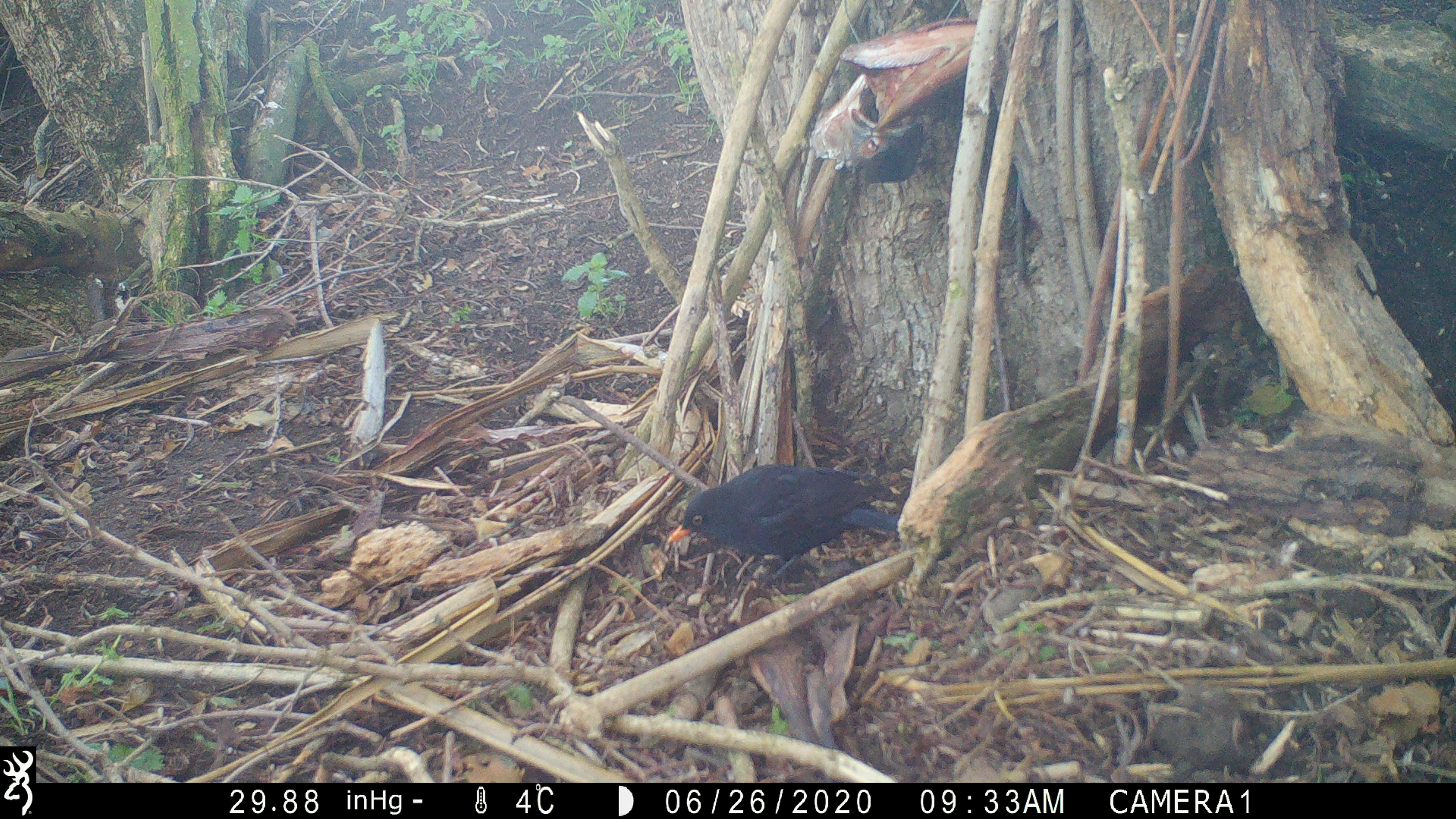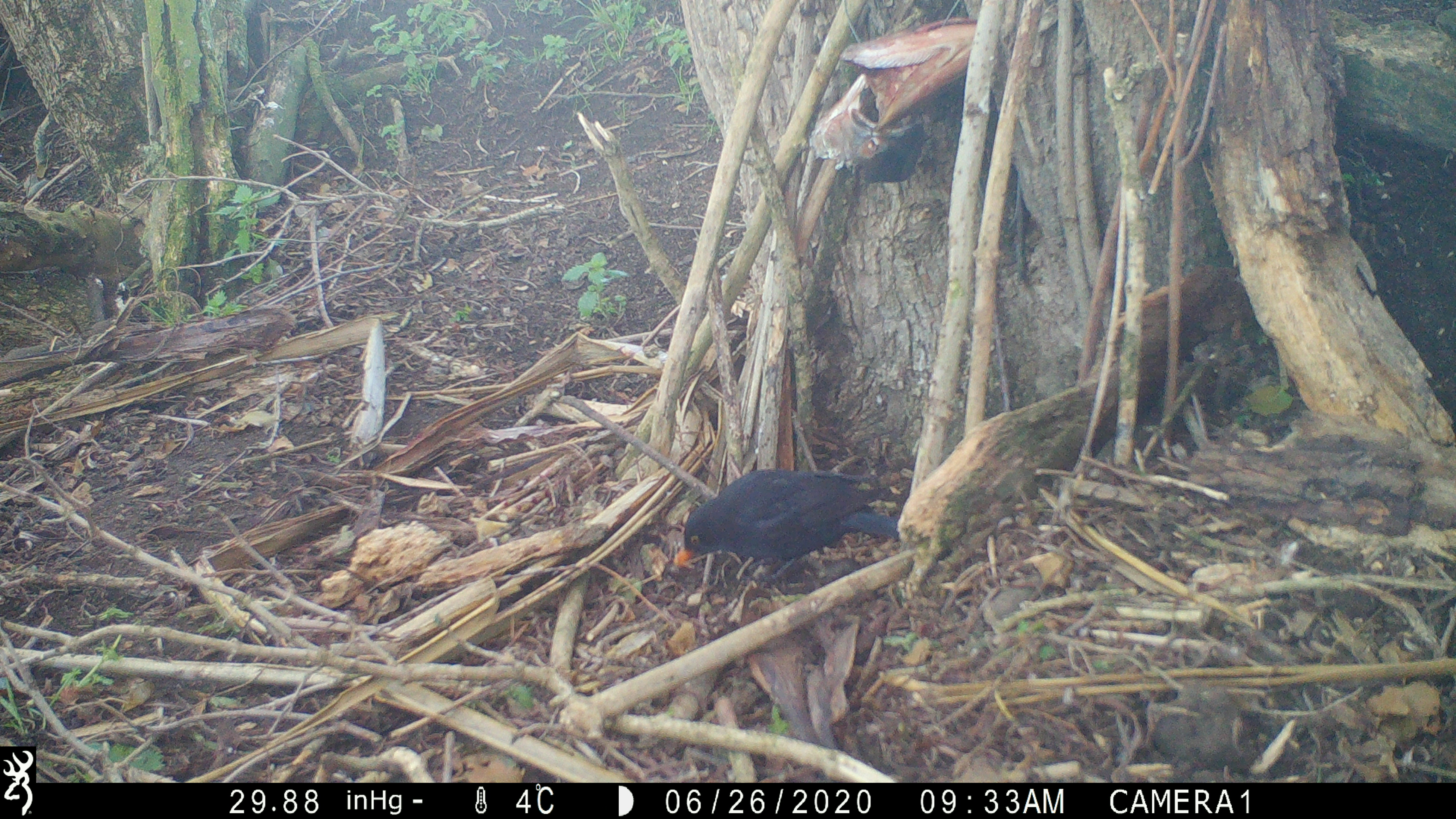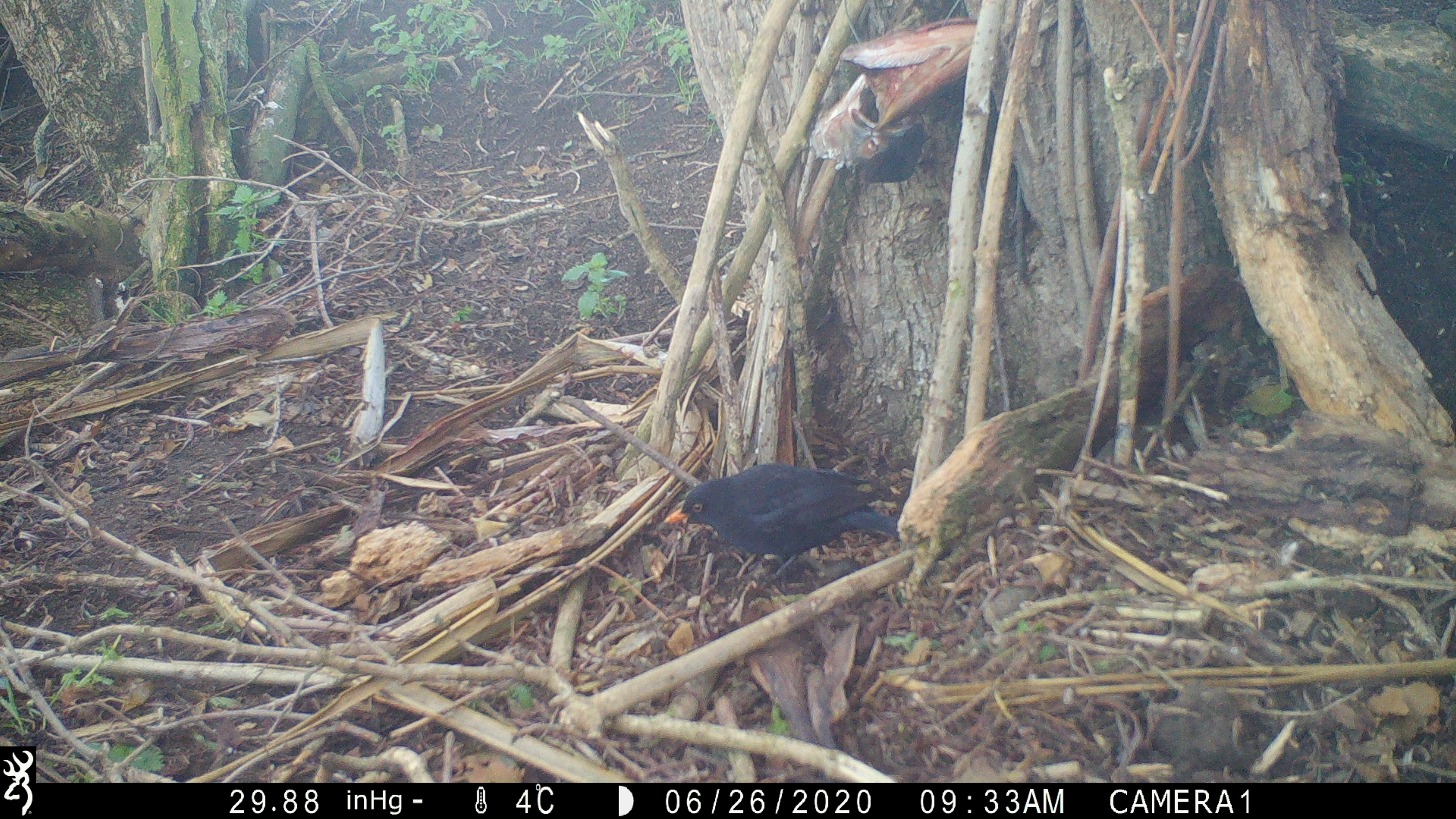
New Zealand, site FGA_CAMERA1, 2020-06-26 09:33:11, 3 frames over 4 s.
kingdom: Animalia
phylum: Chordata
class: Aves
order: Passeriformes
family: Turdidae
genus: Turdus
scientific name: Turdus merula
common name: eurasian blackbird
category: blackbird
Blackbird (eurasian blackbird) (Turdus merula).